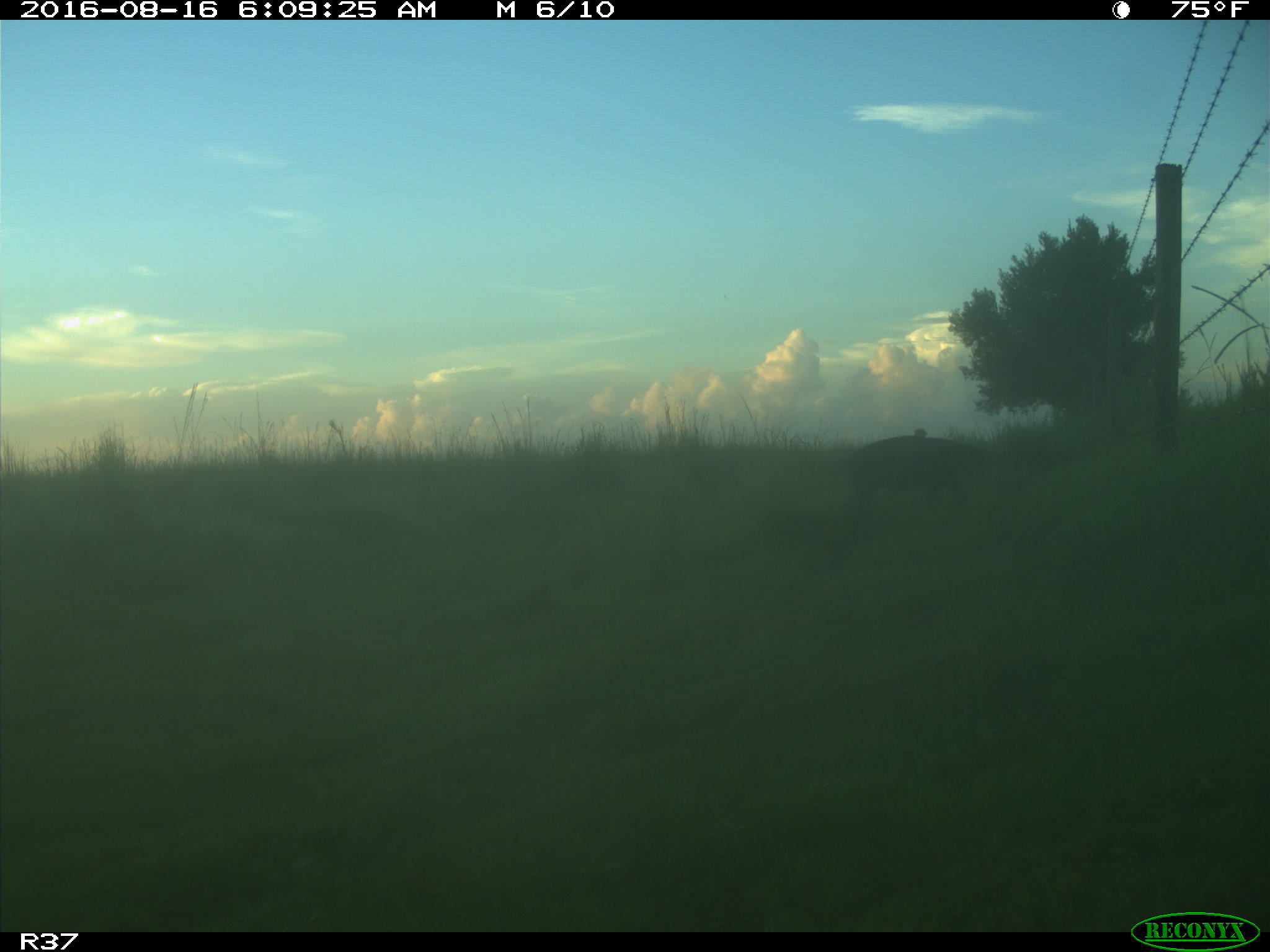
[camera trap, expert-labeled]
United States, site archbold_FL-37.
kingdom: Animalia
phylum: Chordata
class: Mammalia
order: Artiodactyla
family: Suidae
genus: Sus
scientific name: Sus scrofa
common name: wild boar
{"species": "Sus scrofa (wild boar)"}